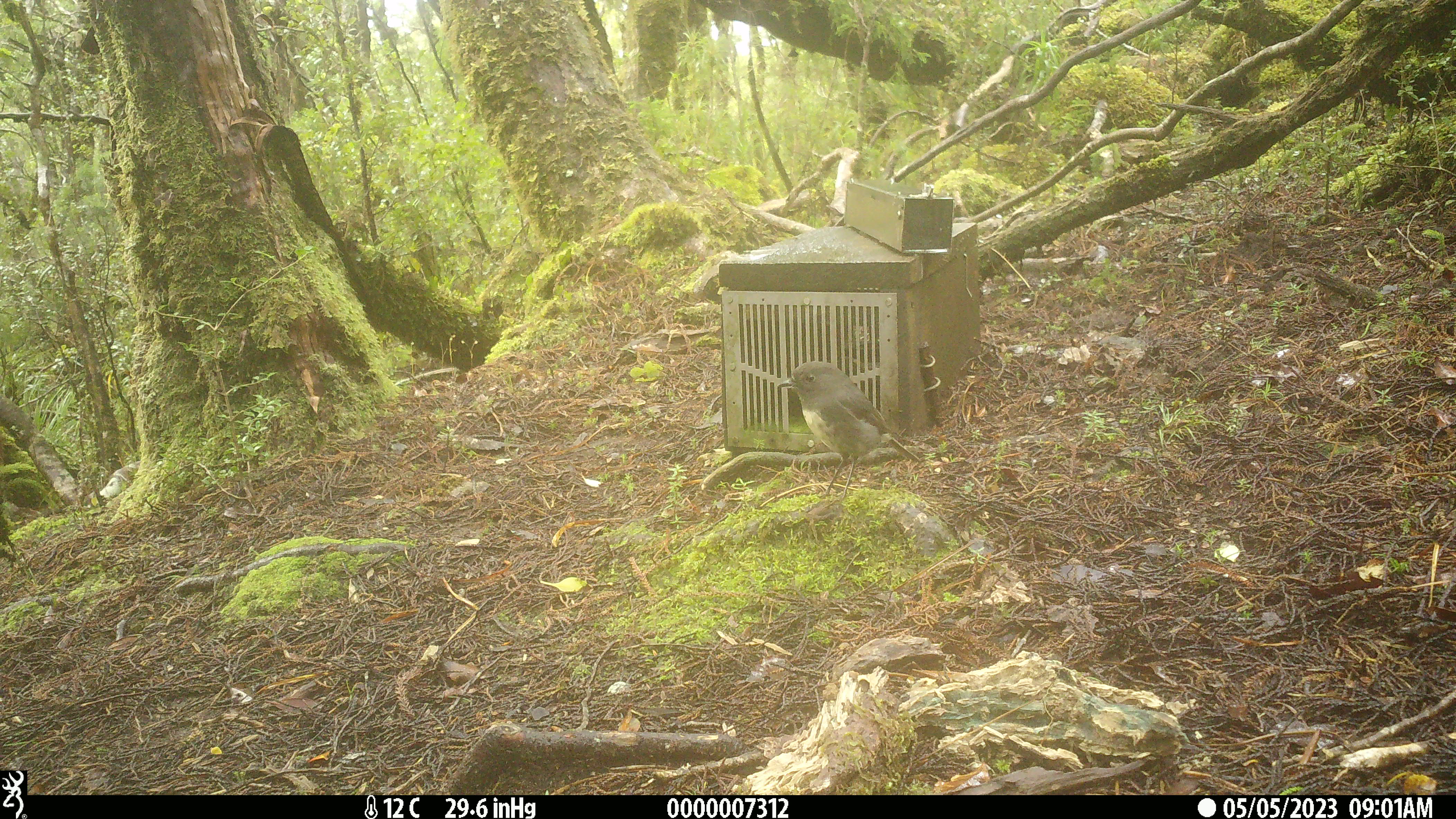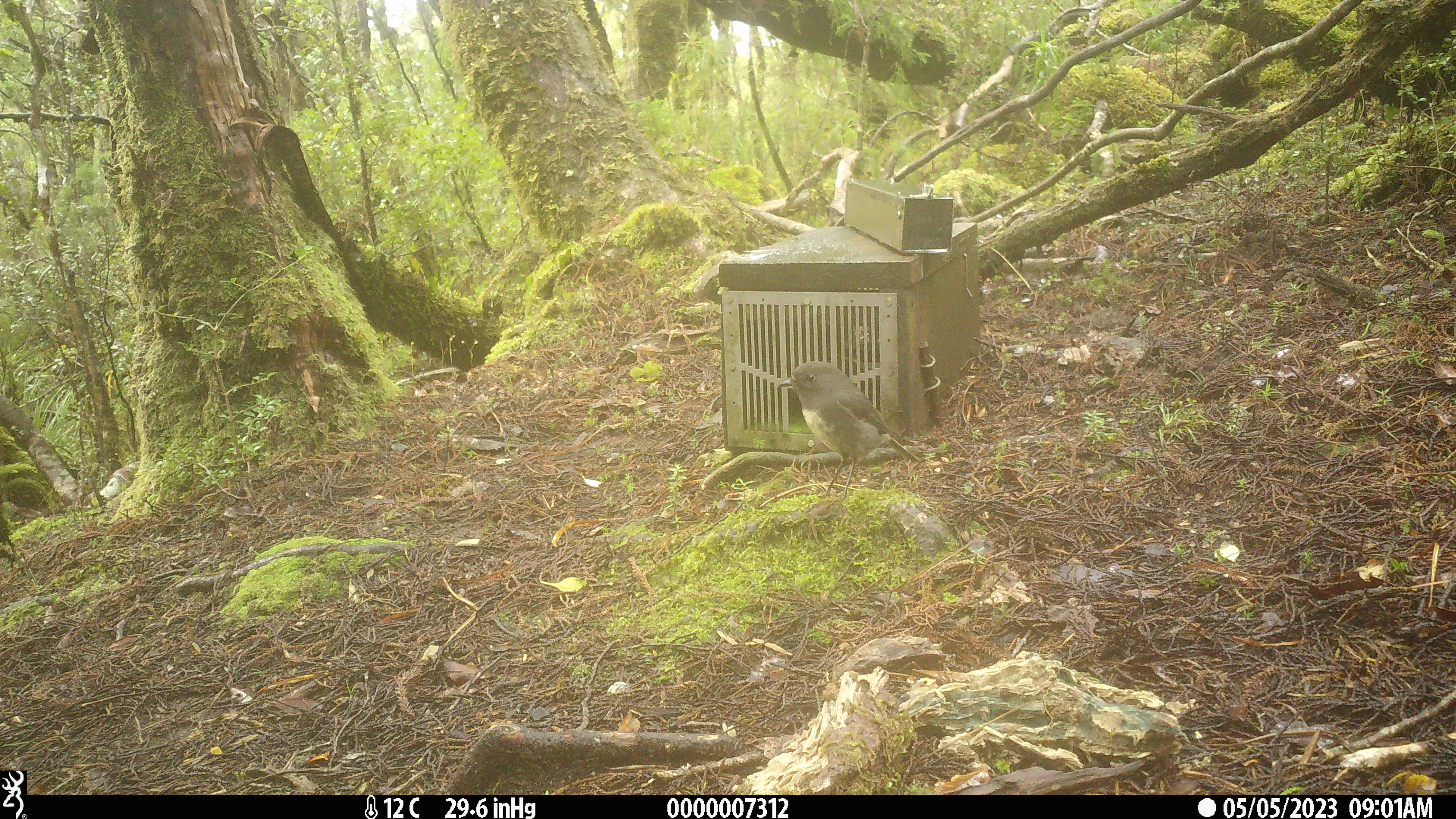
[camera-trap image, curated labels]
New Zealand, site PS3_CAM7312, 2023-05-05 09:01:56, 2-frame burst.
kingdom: Animalia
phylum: Chordata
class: Aves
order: Passeriformes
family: Petroicidae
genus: Petroica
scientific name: Petroica australis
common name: new zealand robin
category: robin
Robin (new zealand robin) (Petroica australis).